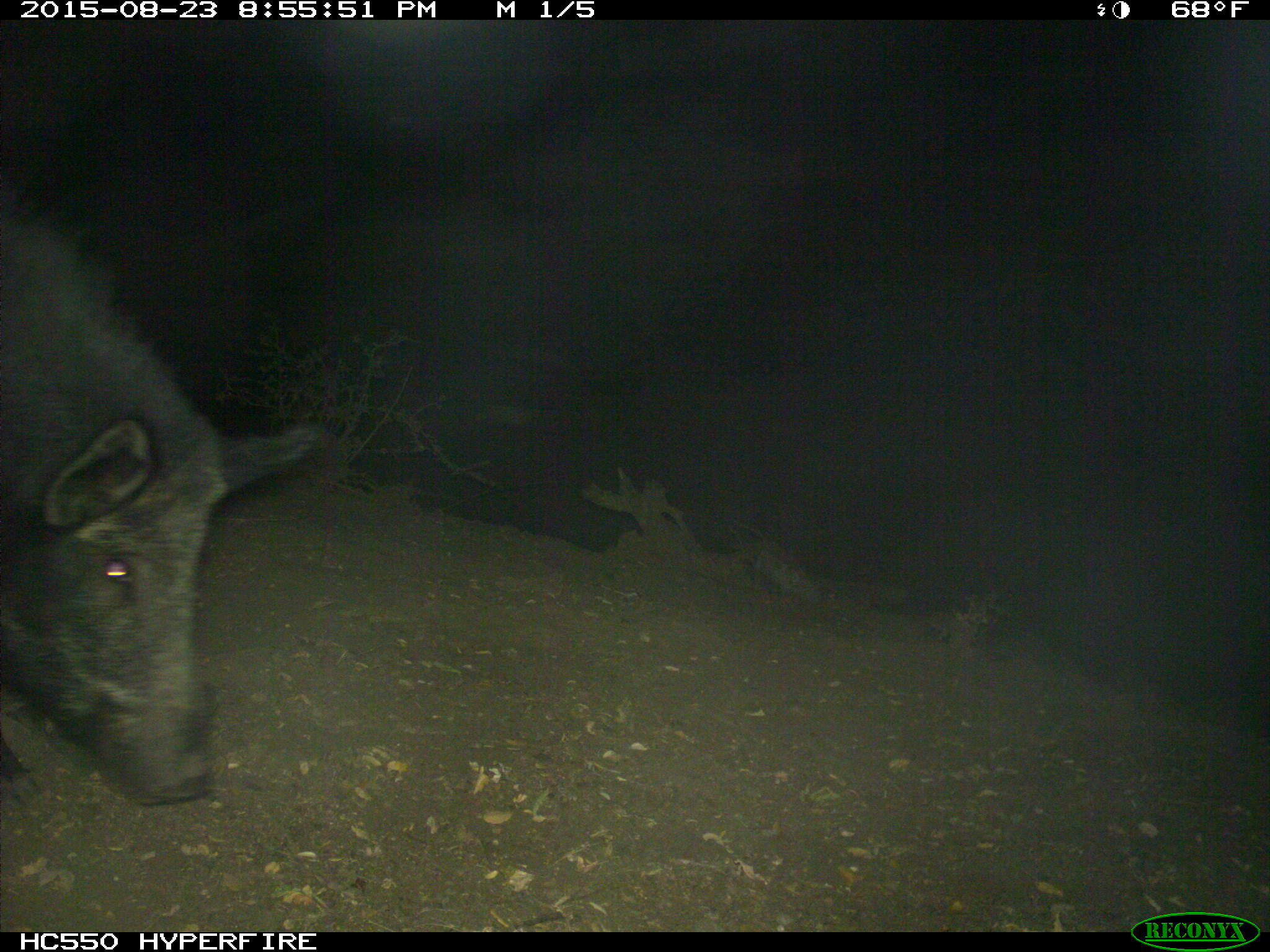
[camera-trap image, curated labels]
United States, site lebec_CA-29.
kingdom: Animalia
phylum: Chordata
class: Mammalia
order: Artiodactyla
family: Suidae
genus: Sus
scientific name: Sus scrofa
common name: wild boar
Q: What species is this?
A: Sus scrofa (wild boar).